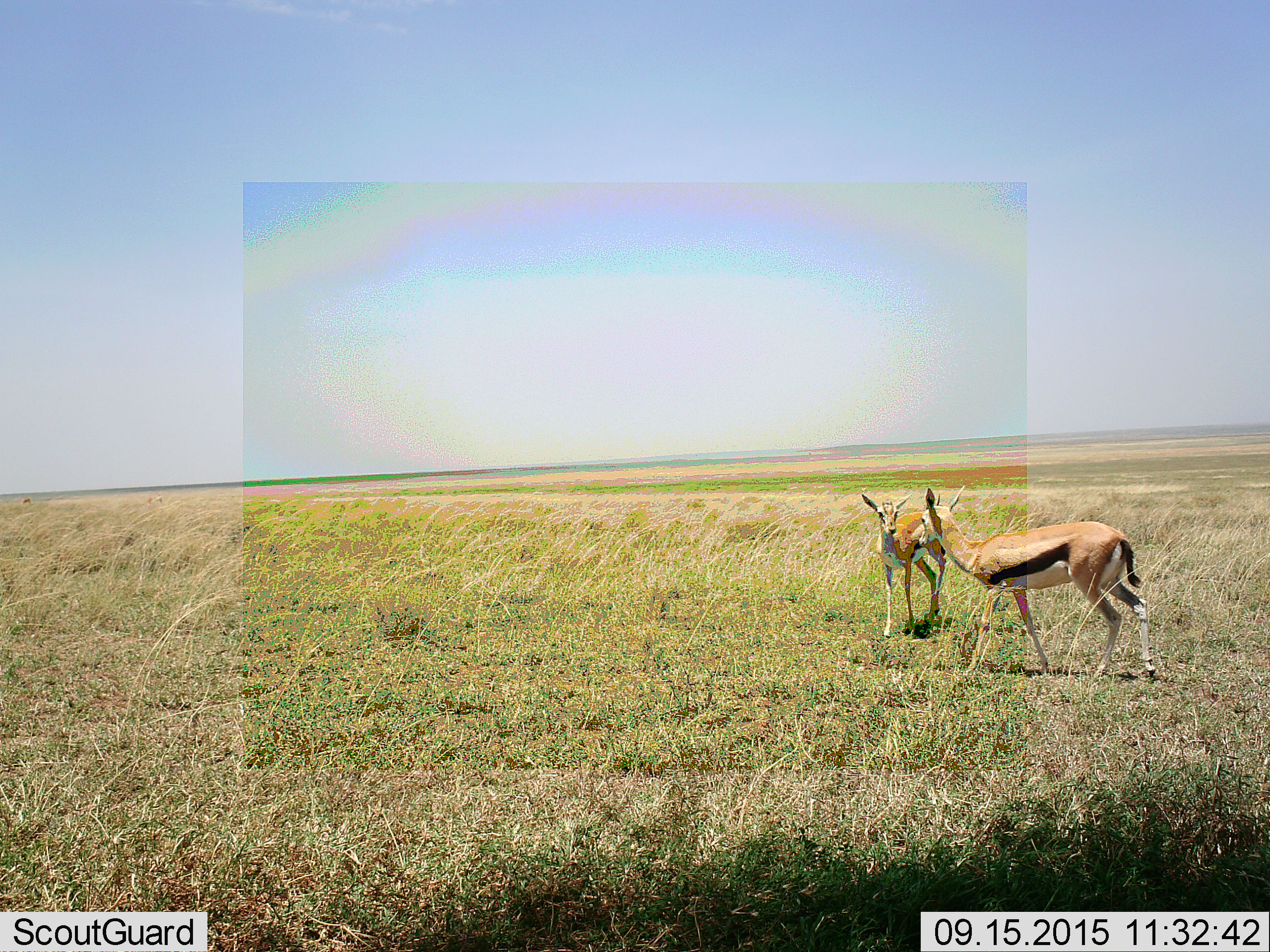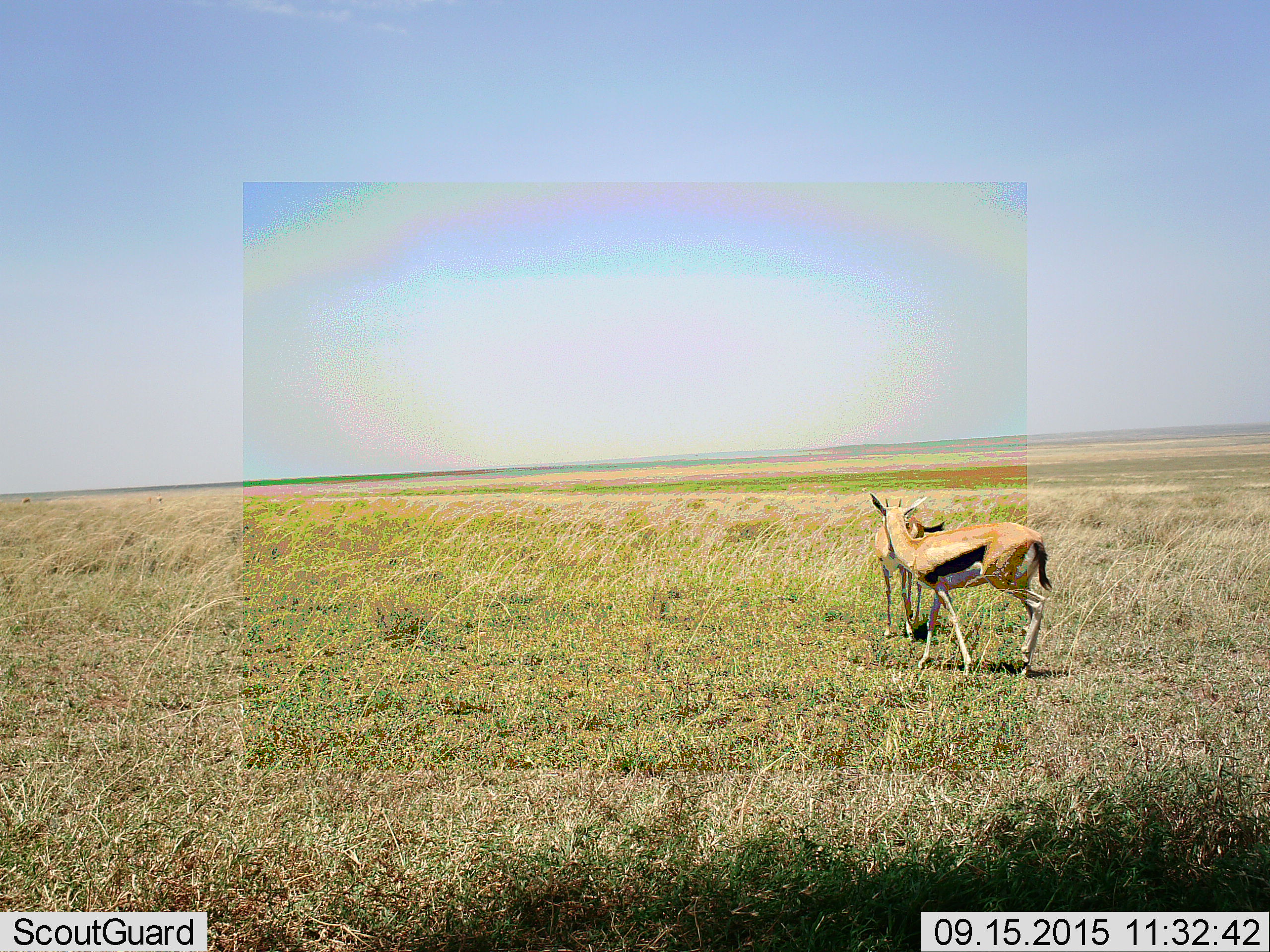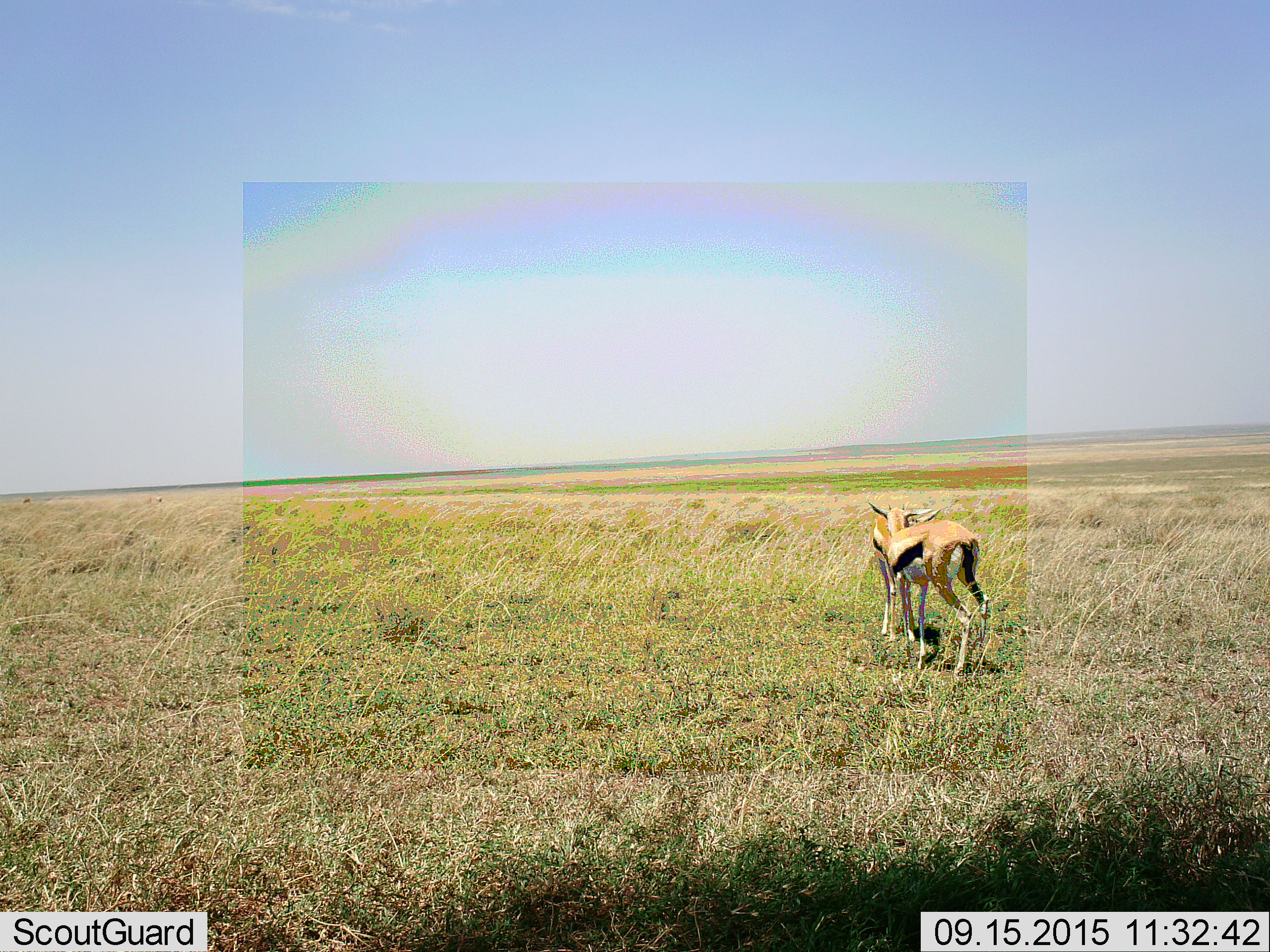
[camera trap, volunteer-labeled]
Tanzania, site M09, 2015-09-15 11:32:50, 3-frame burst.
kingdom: Animalia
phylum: Chordata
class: Mammalia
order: Artiodactyla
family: Bovidae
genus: Eudorcas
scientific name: Eudorcas thomsonii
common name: thomson's gazelle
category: gazellethomsons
Gazellethomsons (thomson's gazelle) (Eudorcas thomsonii), count 2. Behavior (volunteer vote fractions): standing 22%, resting 0%, moving 44%, interacting 78%. Young present (vote fraction): 11%. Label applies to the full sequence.